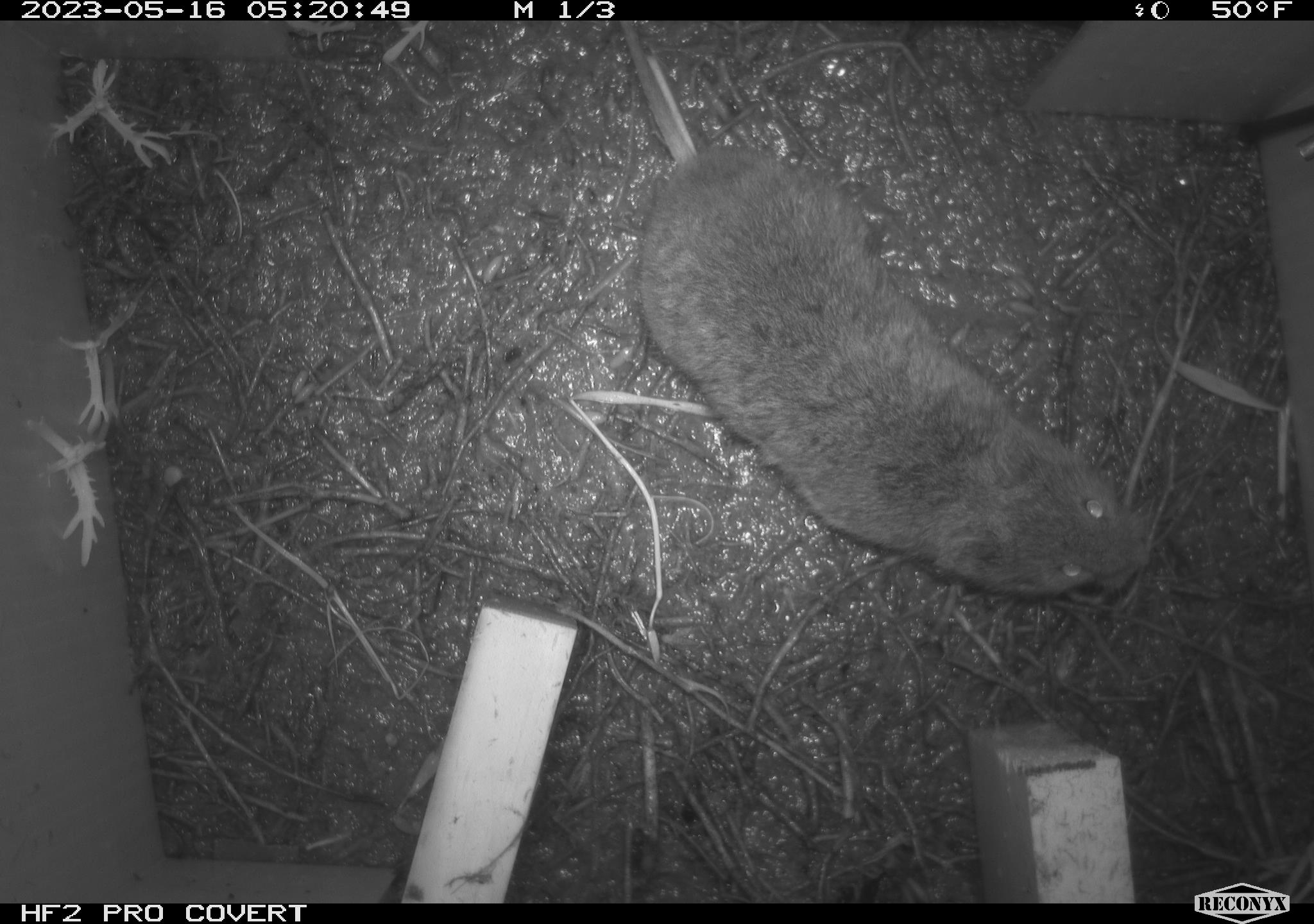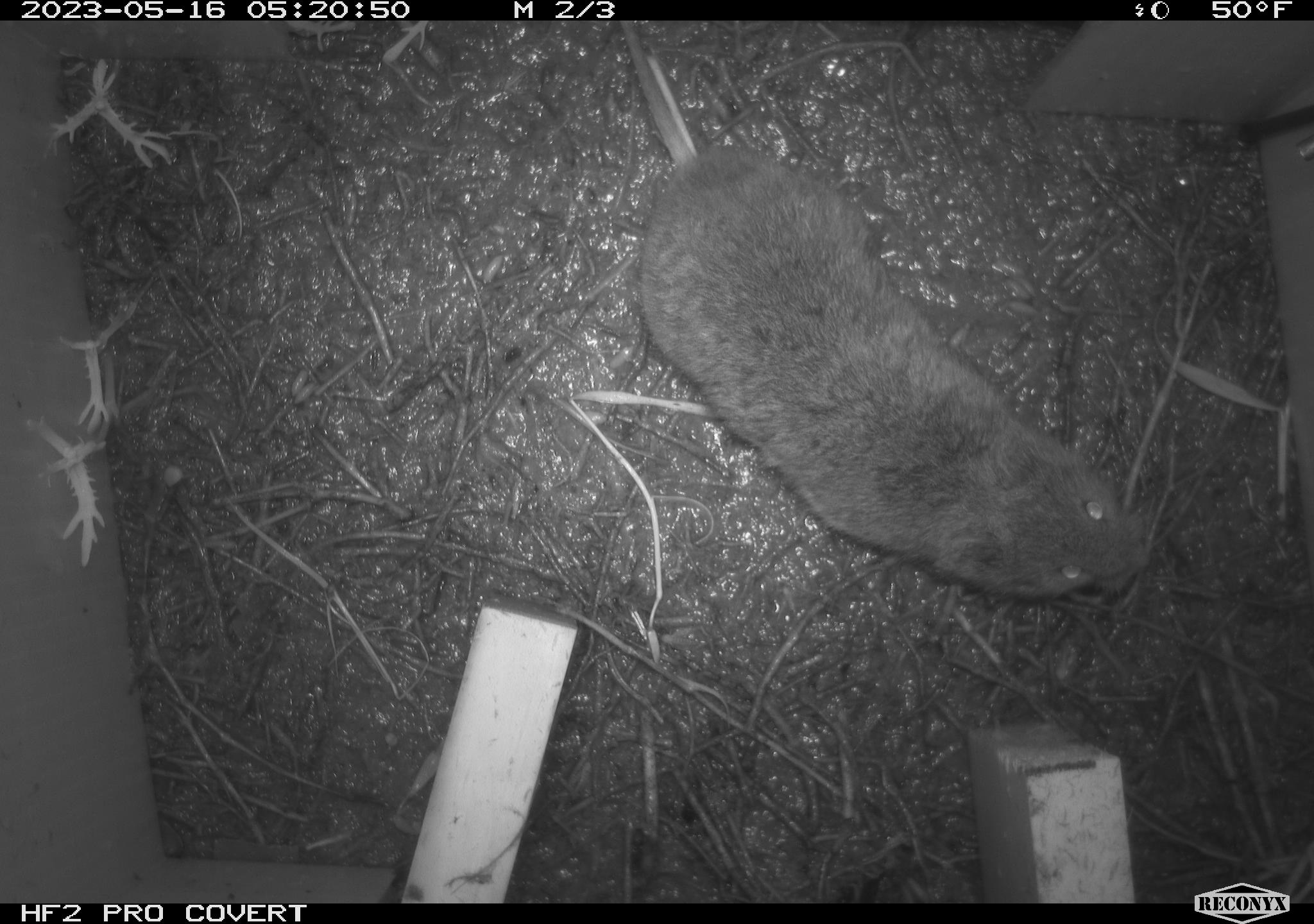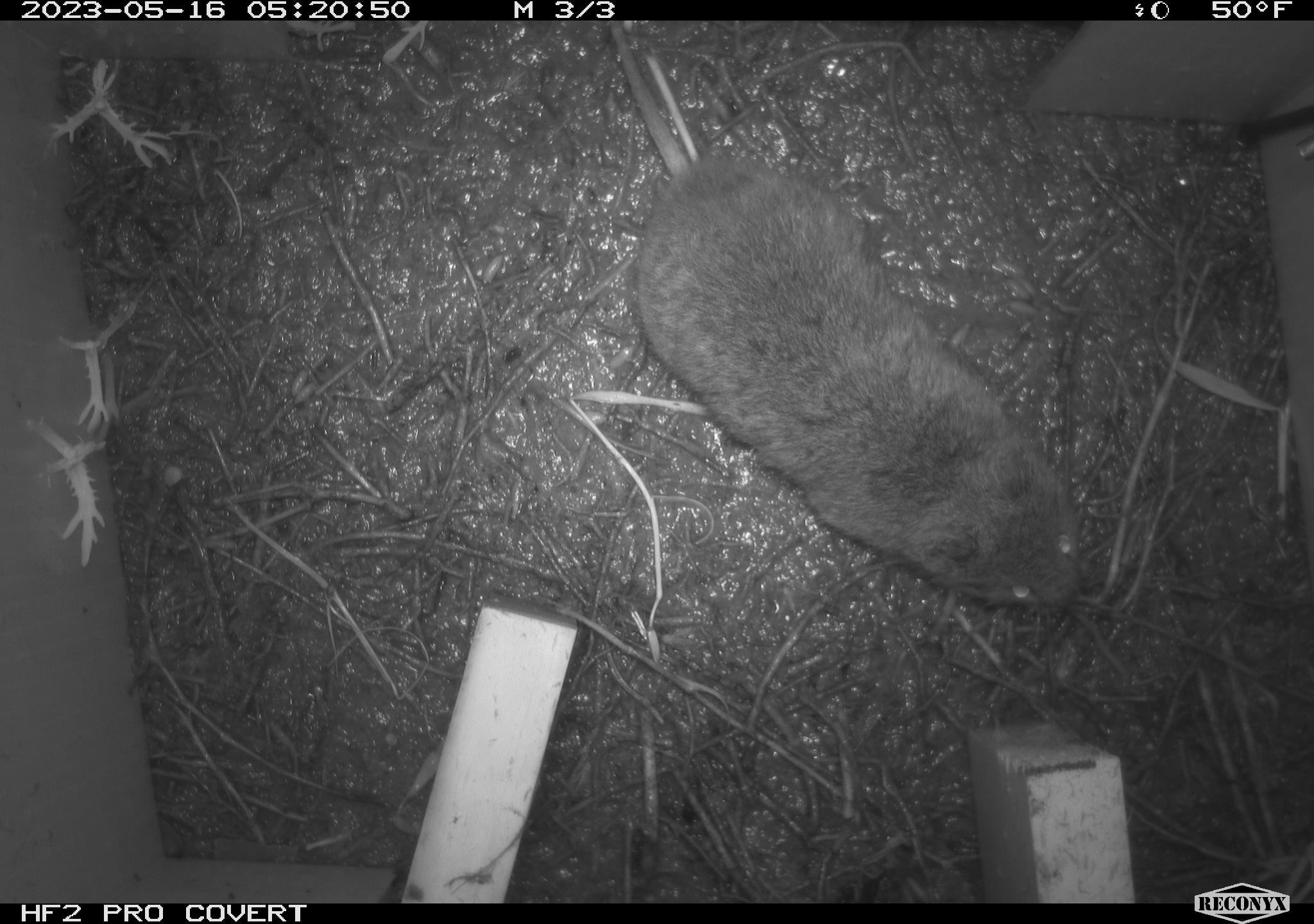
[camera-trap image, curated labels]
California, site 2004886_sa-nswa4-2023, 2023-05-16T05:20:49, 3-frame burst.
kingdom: Animalia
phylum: Chordata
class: Mammalia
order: Rodentia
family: Cricetidae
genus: Microtus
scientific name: Microtus californicus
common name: california vole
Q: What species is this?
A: California vole (Microtus californicus).